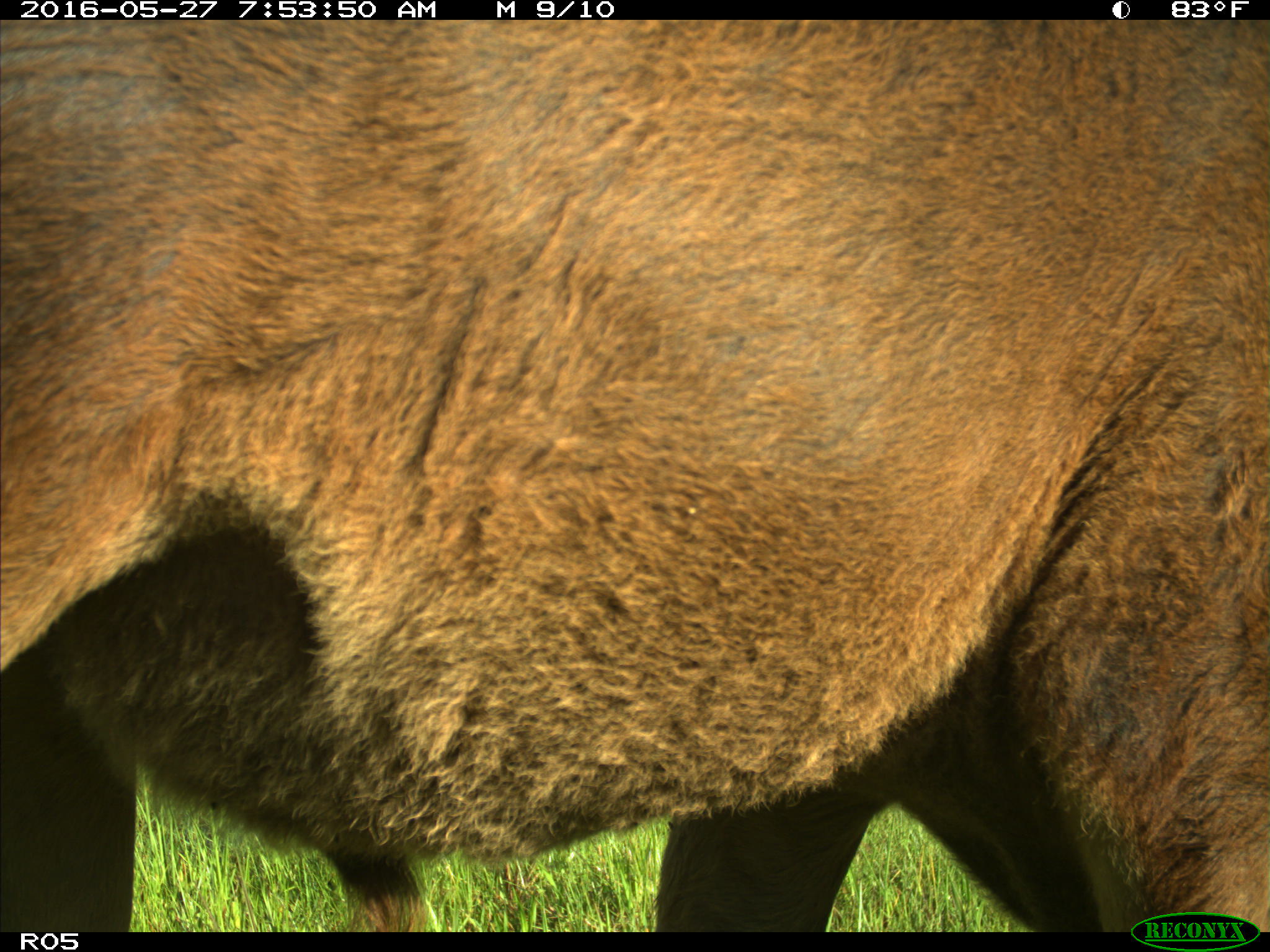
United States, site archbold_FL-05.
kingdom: Animalia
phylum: Chordata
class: Mammalia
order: Artiodactyla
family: Bovidae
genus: Bos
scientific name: Bos taurus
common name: domestic cow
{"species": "Bos taurus (domestic cow)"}